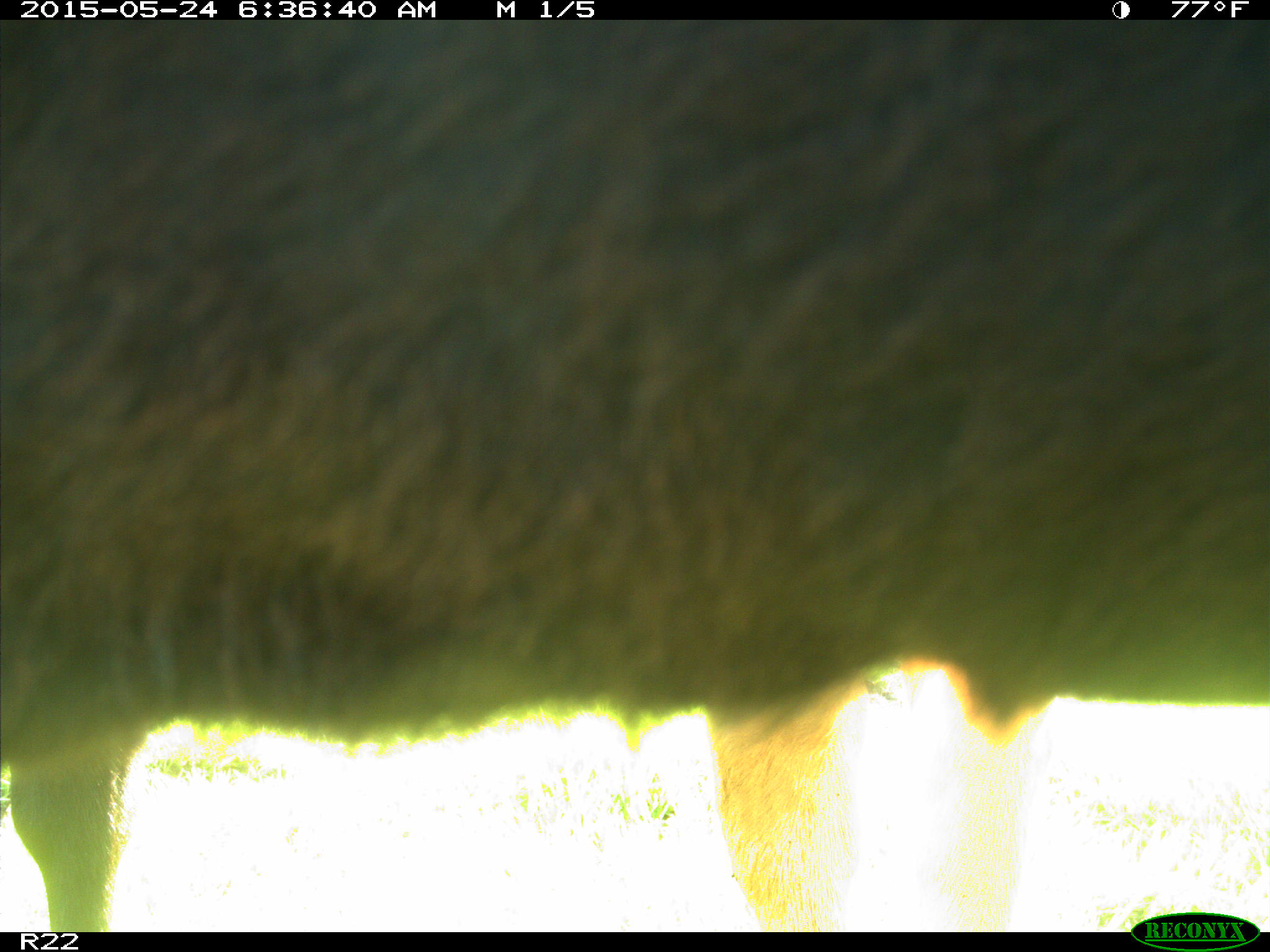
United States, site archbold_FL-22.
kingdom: Animalia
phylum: Chordata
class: Mammalia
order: Artiodactyla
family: Bovidae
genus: Bos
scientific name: Bos taurus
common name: domestic cow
Bos taurus (domestic cow).